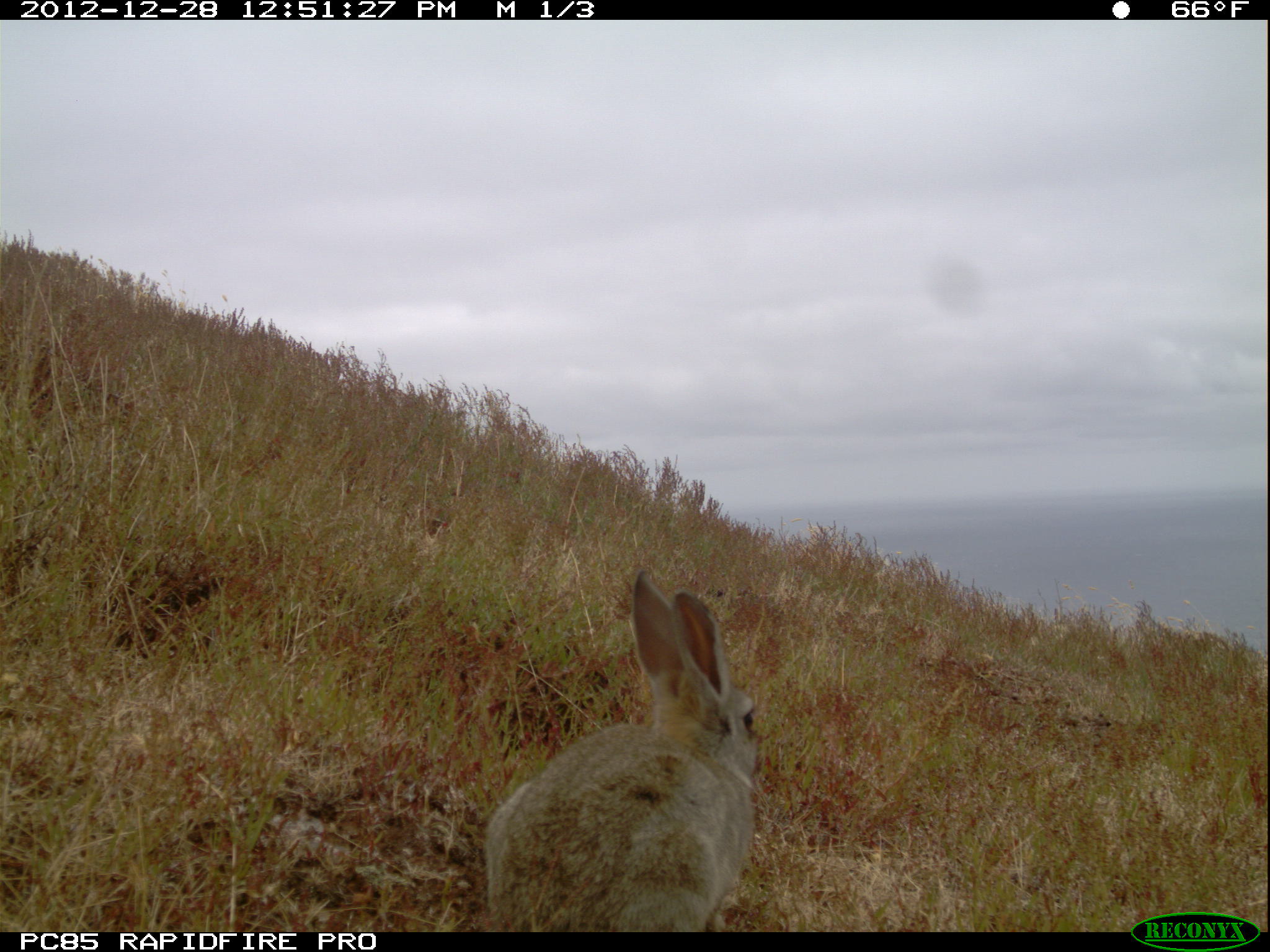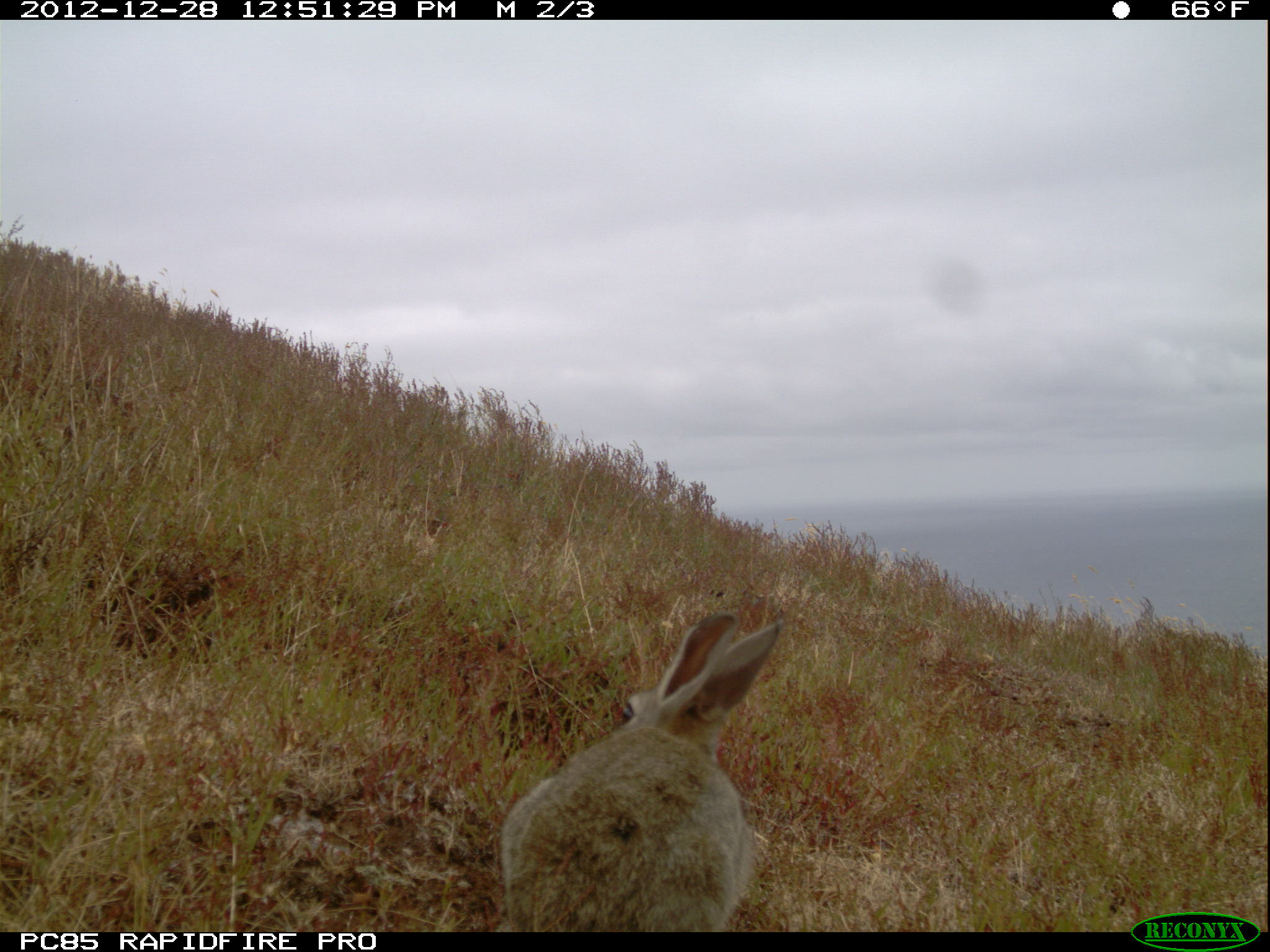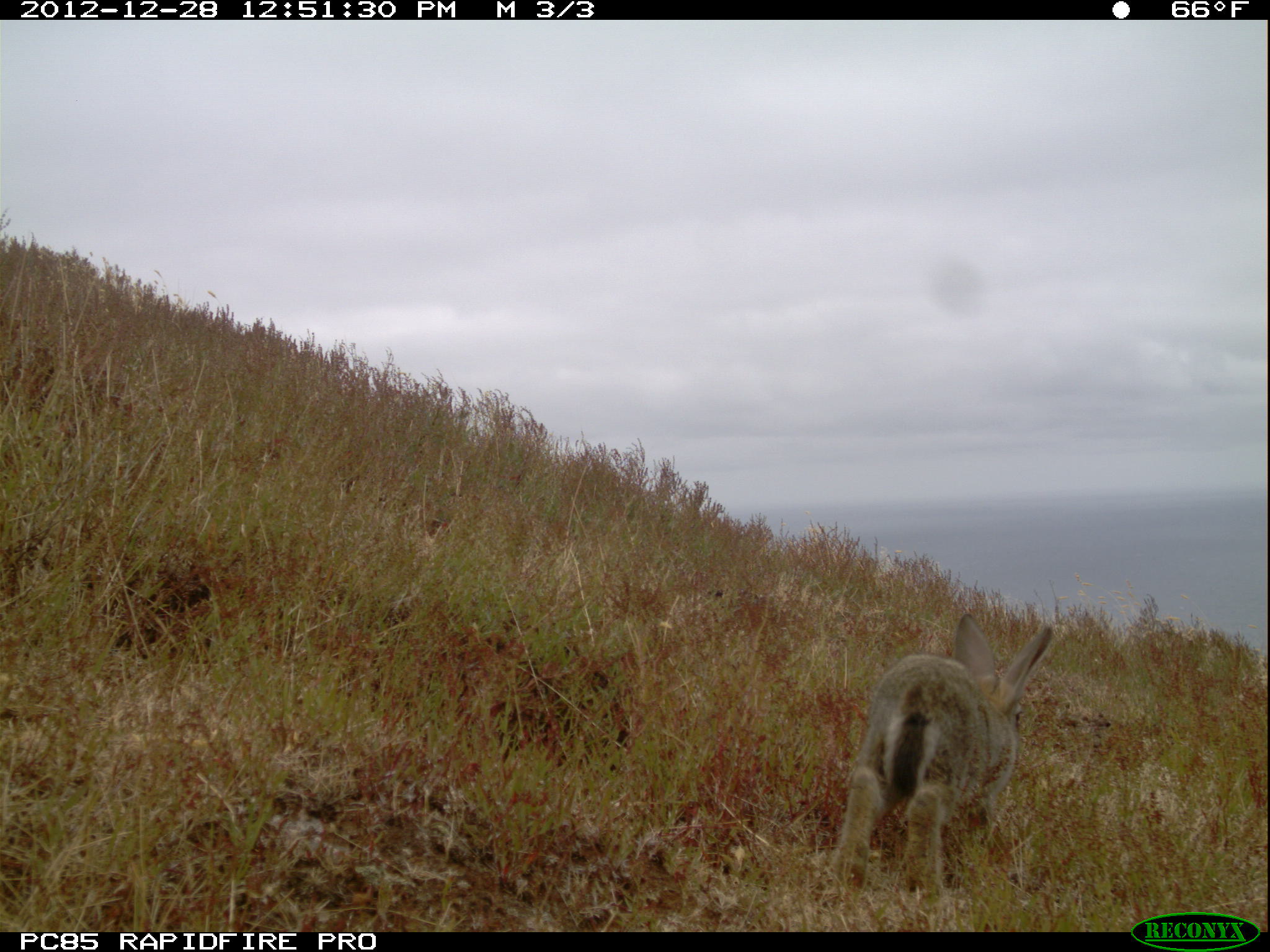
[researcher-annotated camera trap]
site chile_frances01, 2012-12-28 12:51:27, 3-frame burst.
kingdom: Animalia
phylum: Chordata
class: Mammalia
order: Lagomorpha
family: Leporidae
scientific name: Leporidae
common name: rabbits and hares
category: rabbit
Rabbit (rabbits and hares) (Leporidae).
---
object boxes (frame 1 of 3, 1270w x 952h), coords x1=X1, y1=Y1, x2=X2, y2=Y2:
rabbit: x1=482, y1=570, x2=763, y2=929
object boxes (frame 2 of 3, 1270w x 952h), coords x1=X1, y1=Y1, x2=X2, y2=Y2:
rabbit: x1=495, y1=606, x2=784, y2=934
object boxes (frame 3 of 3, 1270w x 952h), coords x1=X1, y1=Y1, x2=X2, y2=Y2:
rabbit: x1=828, y1=611, x2=1056, y2=901